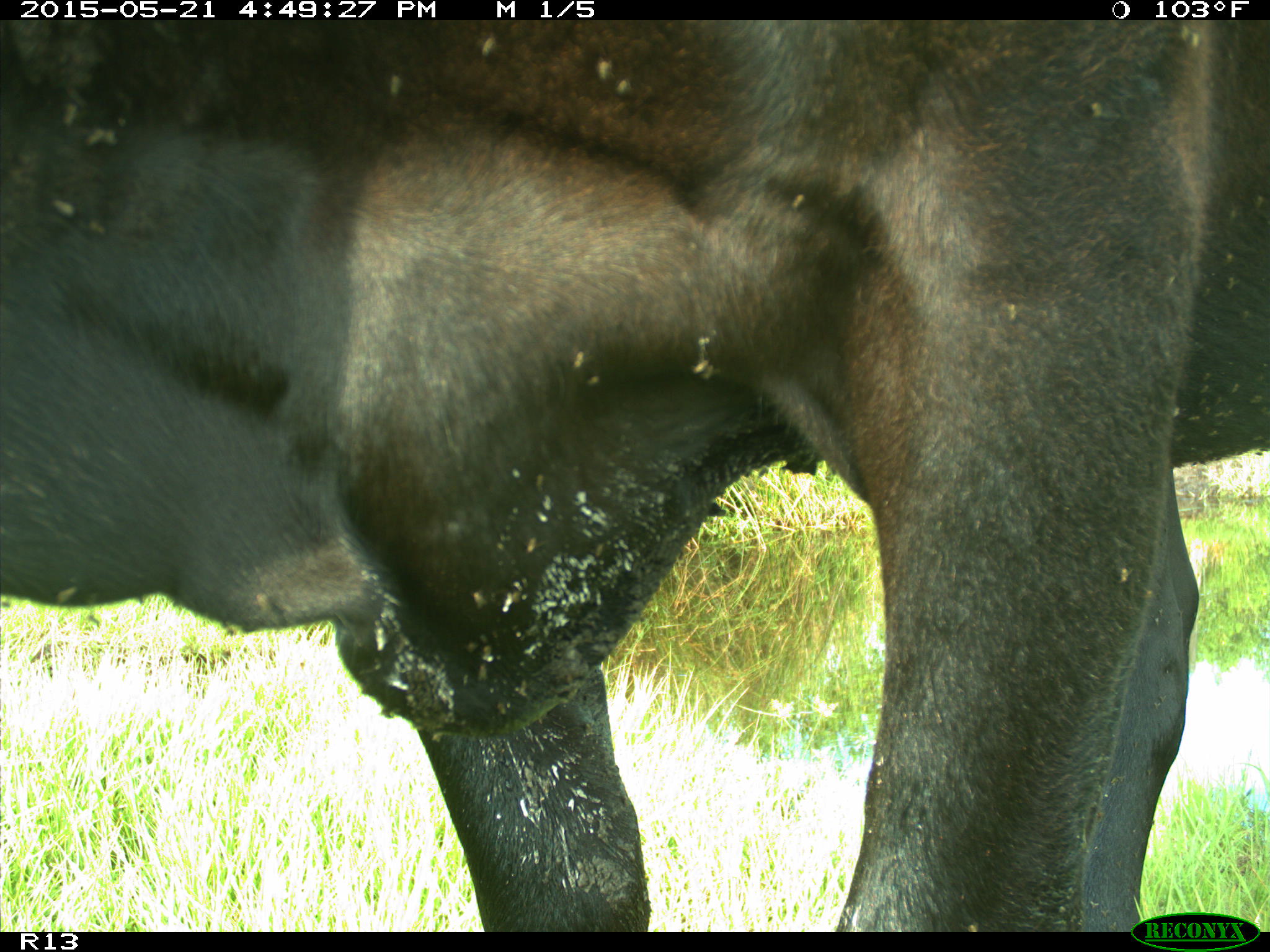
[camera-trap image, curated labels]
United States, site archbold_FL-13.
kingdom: Animalia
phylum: Chordata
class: Mammalia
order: Artiodactyla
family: Bovidae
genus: Bos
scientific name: Bos taurus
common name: domestic cow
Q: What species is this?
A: Bos taurus (domestic cow).